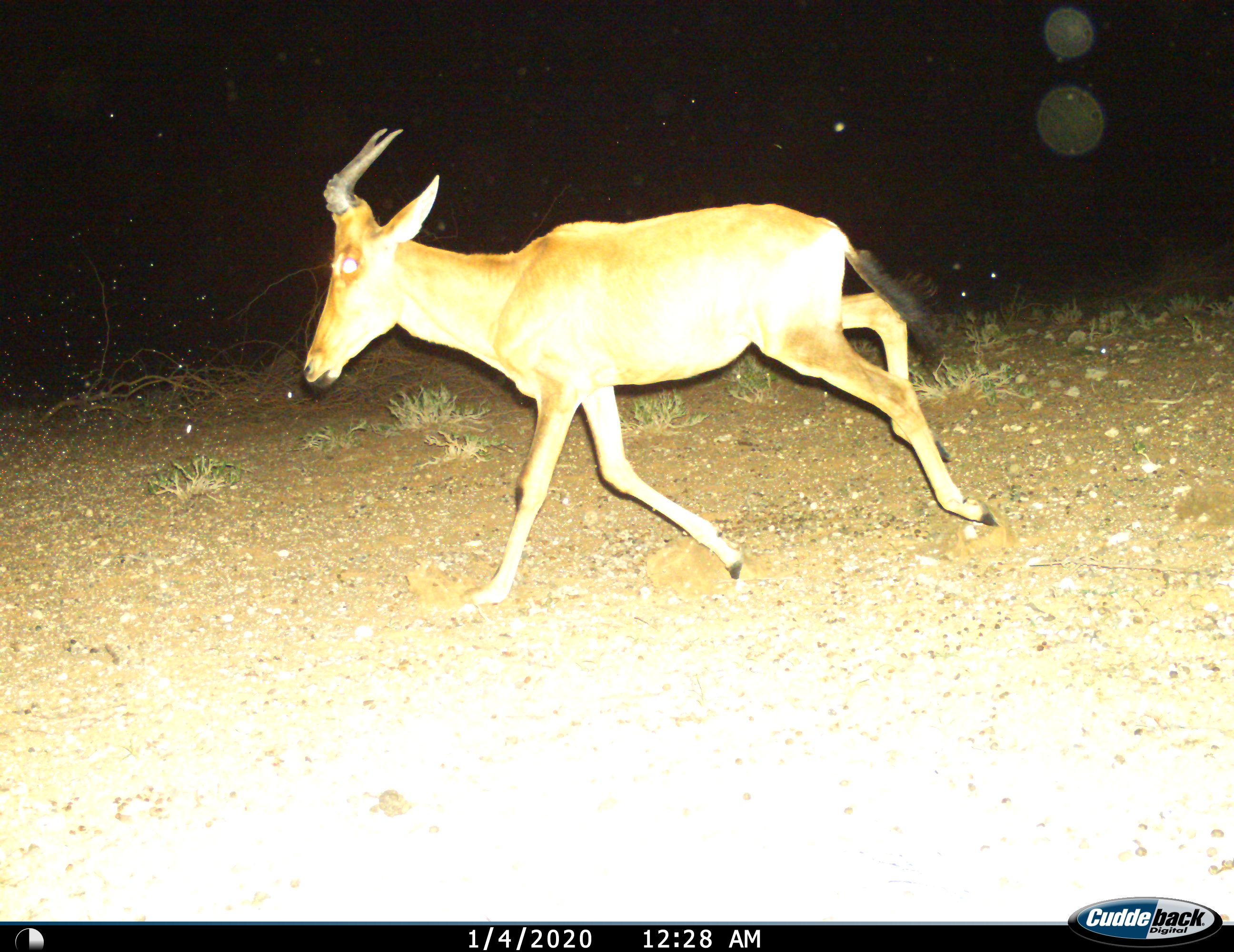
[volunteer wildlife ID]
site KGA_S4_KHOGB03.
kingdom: Animalia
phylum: Chordata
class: Mammalia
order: Artiodactyla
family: Bovidae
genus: Alcelaphus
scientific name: Alcelaphus buselaphus caama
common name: red hartebeest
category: hartebeestred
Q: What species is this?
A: Hartebeestred (red hartebeest) (Alcelaphus buselaphus caama).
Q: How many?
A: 1.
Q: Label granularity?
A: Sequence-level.